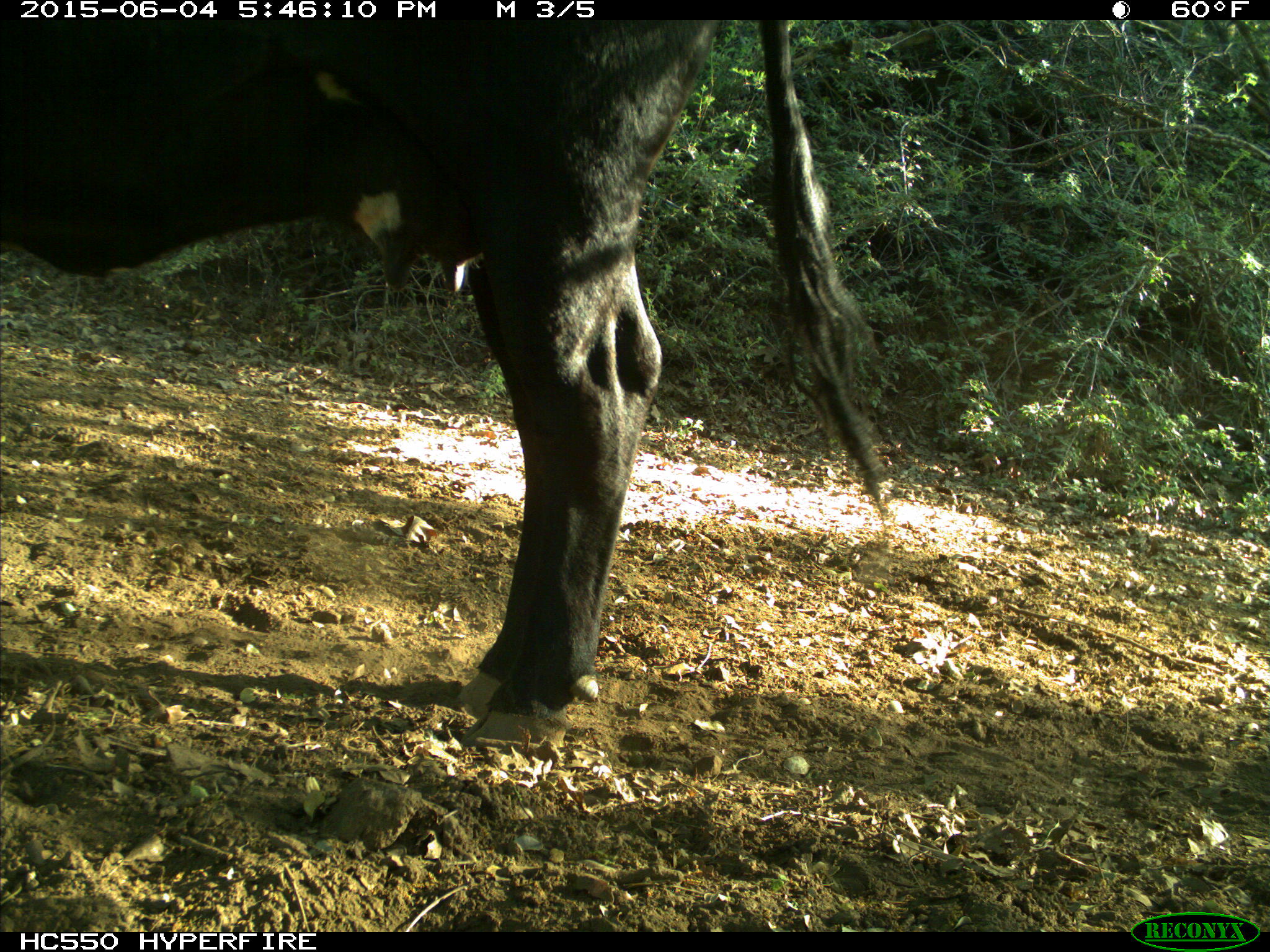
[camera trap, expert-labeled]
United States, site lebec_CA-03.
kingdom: Animalia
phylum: Chordata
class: Mammalia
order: Artiodactyla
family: Bovidae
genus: Bos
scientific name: Bos taurus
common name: domestic cow